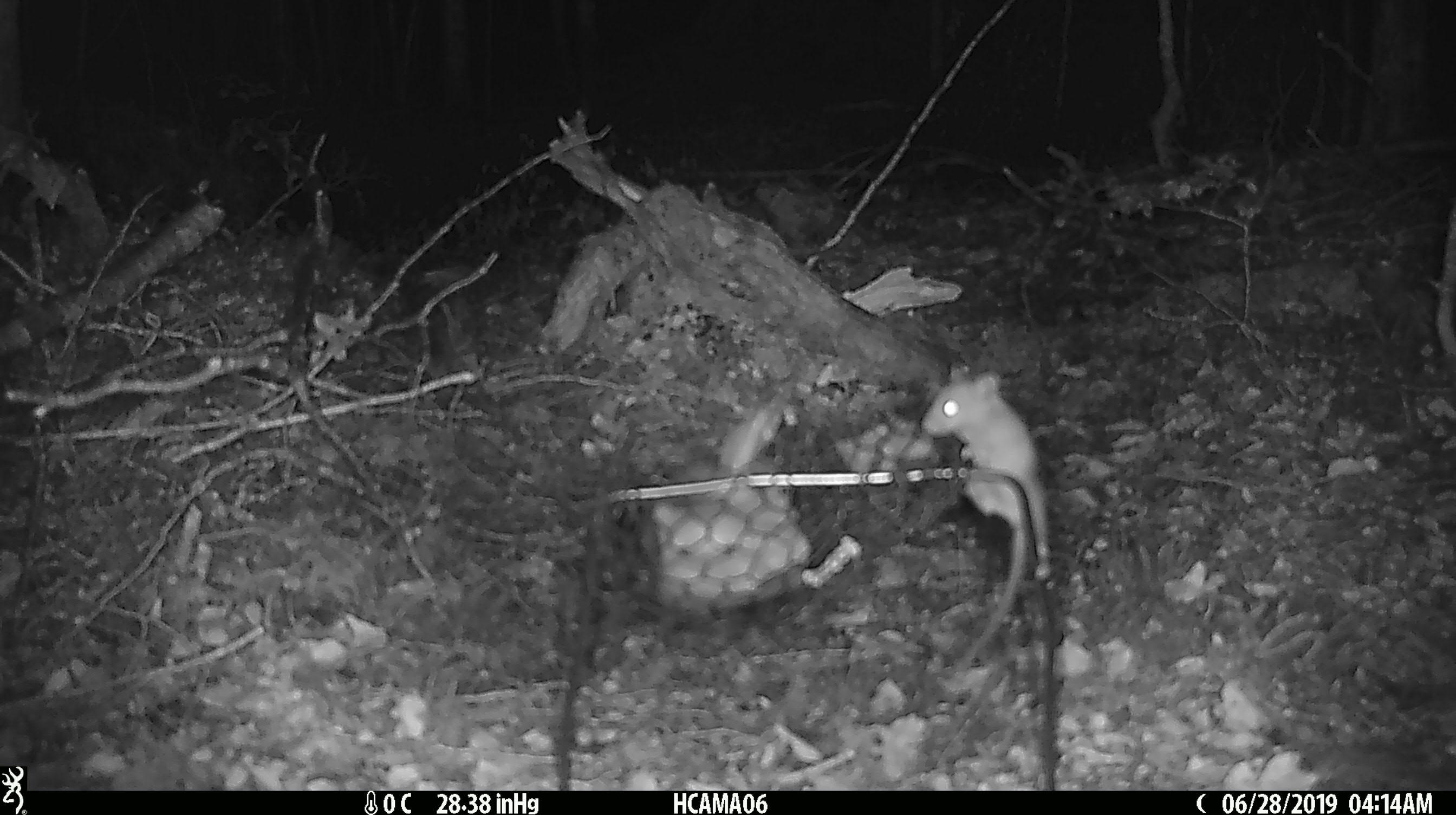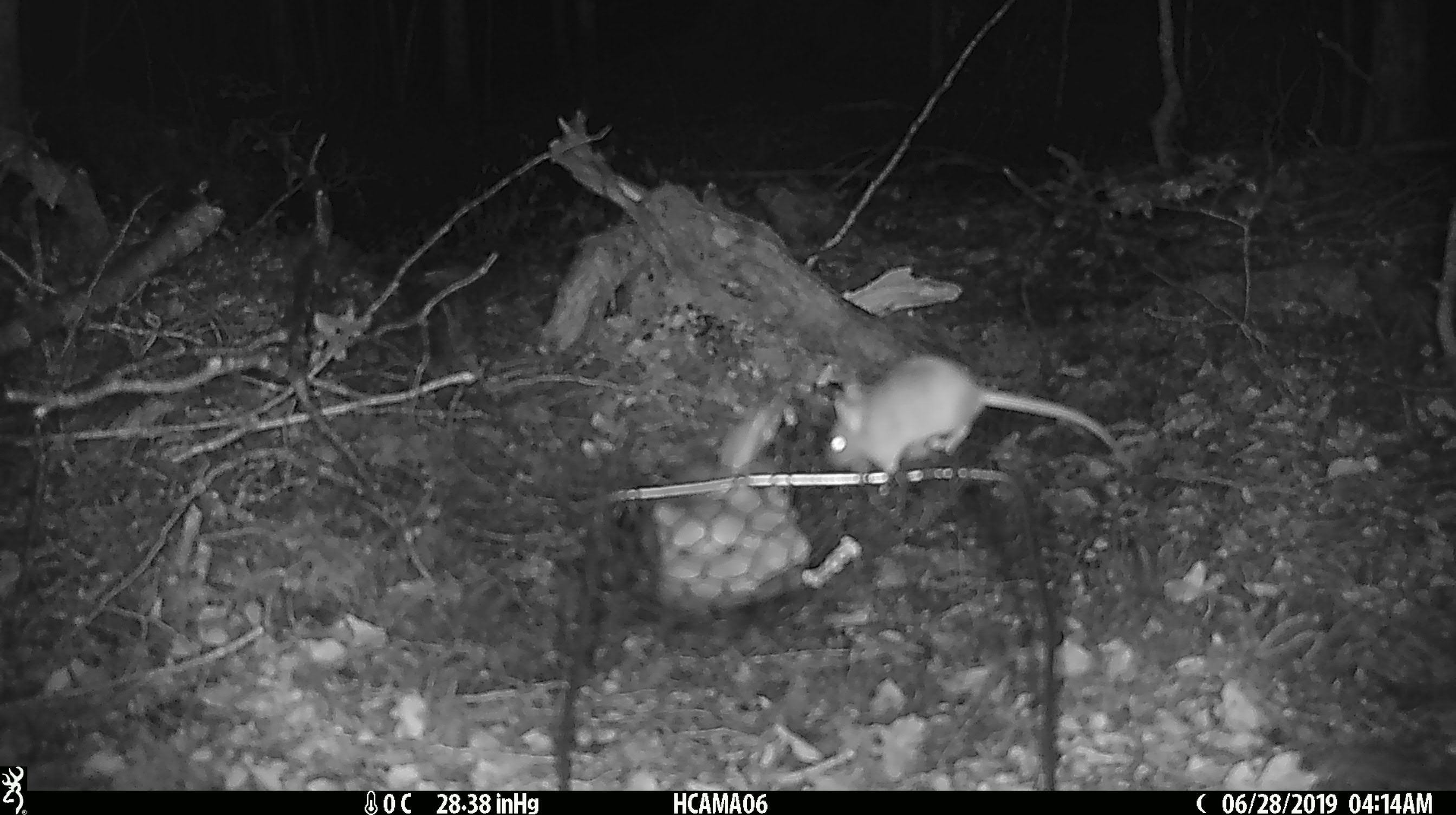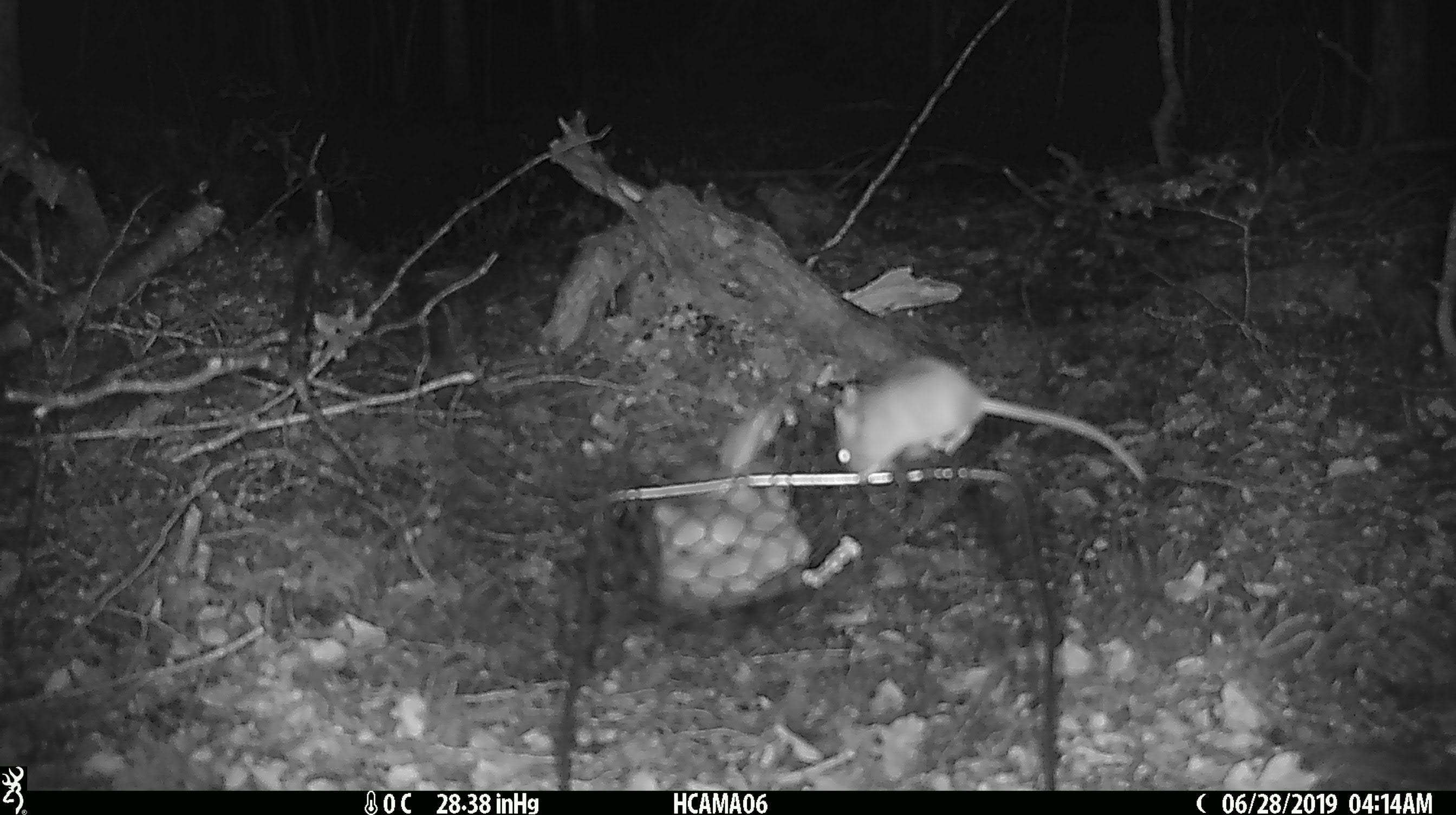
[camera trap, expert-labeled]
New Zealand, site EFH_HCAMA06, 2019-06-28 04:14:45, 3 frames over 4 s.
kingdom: Animalia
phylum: Chordata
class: Mammalia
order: Rodentia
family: Muridae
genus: Mus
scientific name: Mus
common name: mouse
Mouse (Mus).